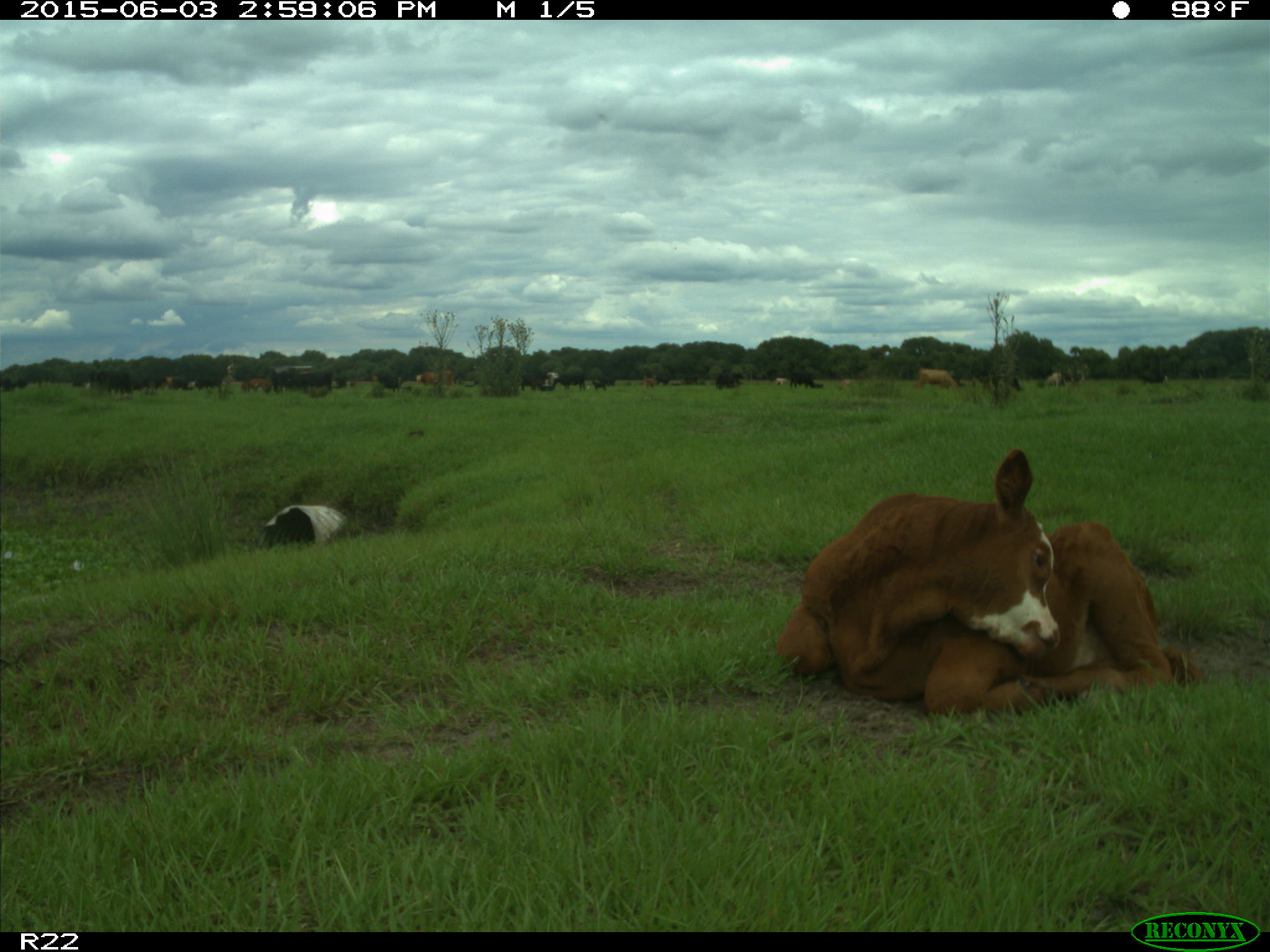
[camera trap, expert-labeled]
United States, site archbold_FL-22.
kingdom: Animalia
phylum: Chordata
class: Mammalia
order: Artiodactyla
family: Bovidae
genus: Bos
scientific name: Bos taurus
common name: domestic cow